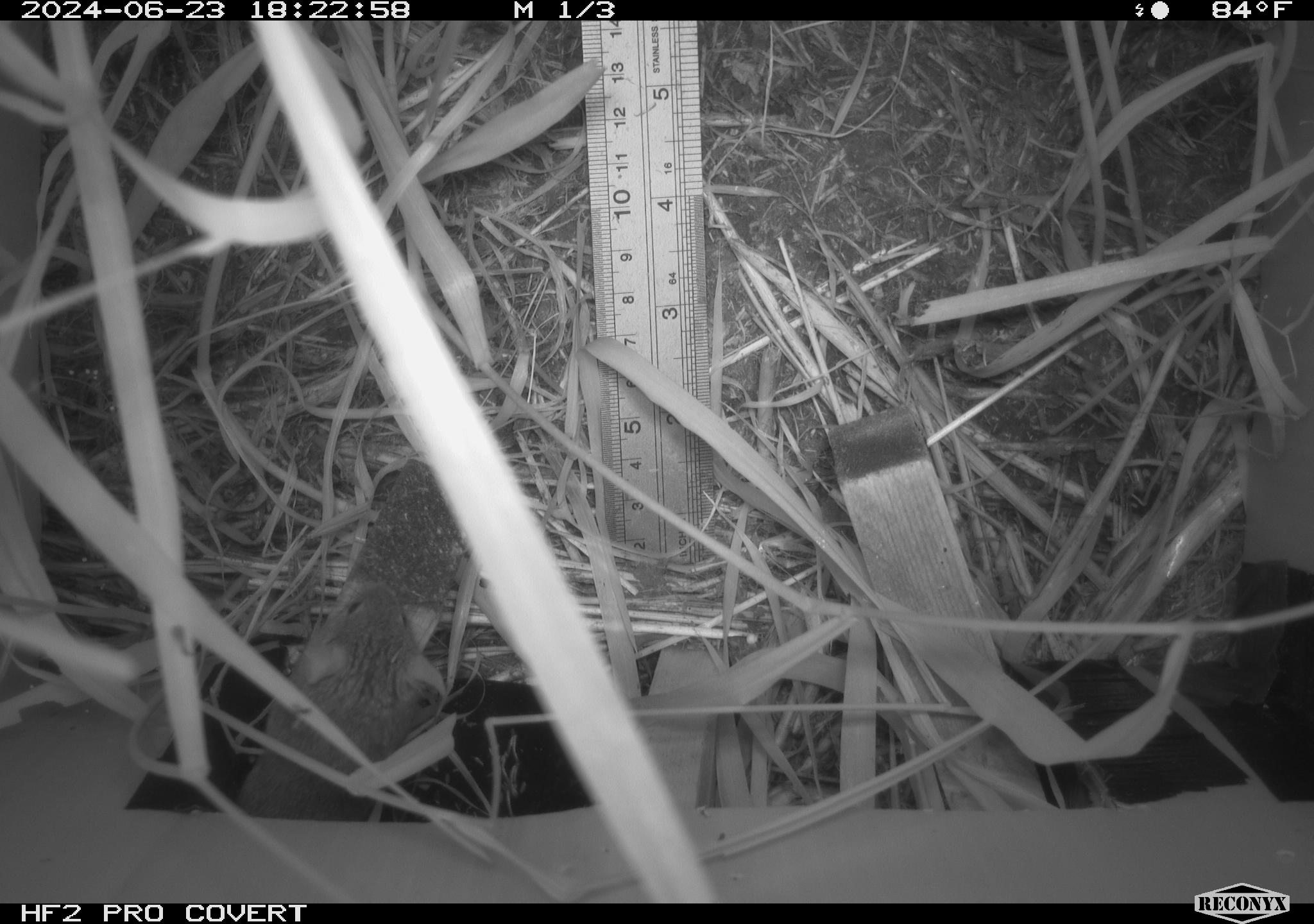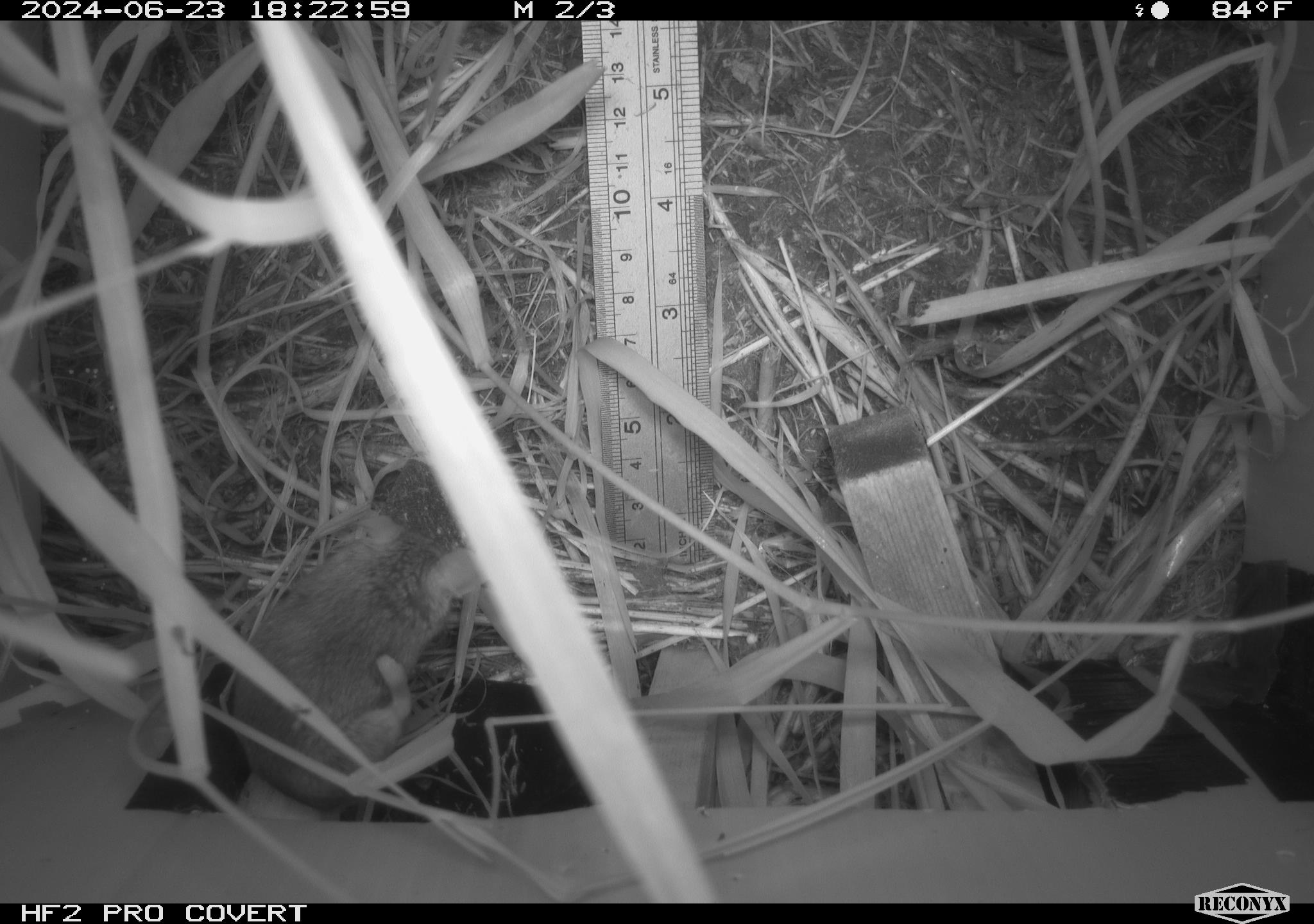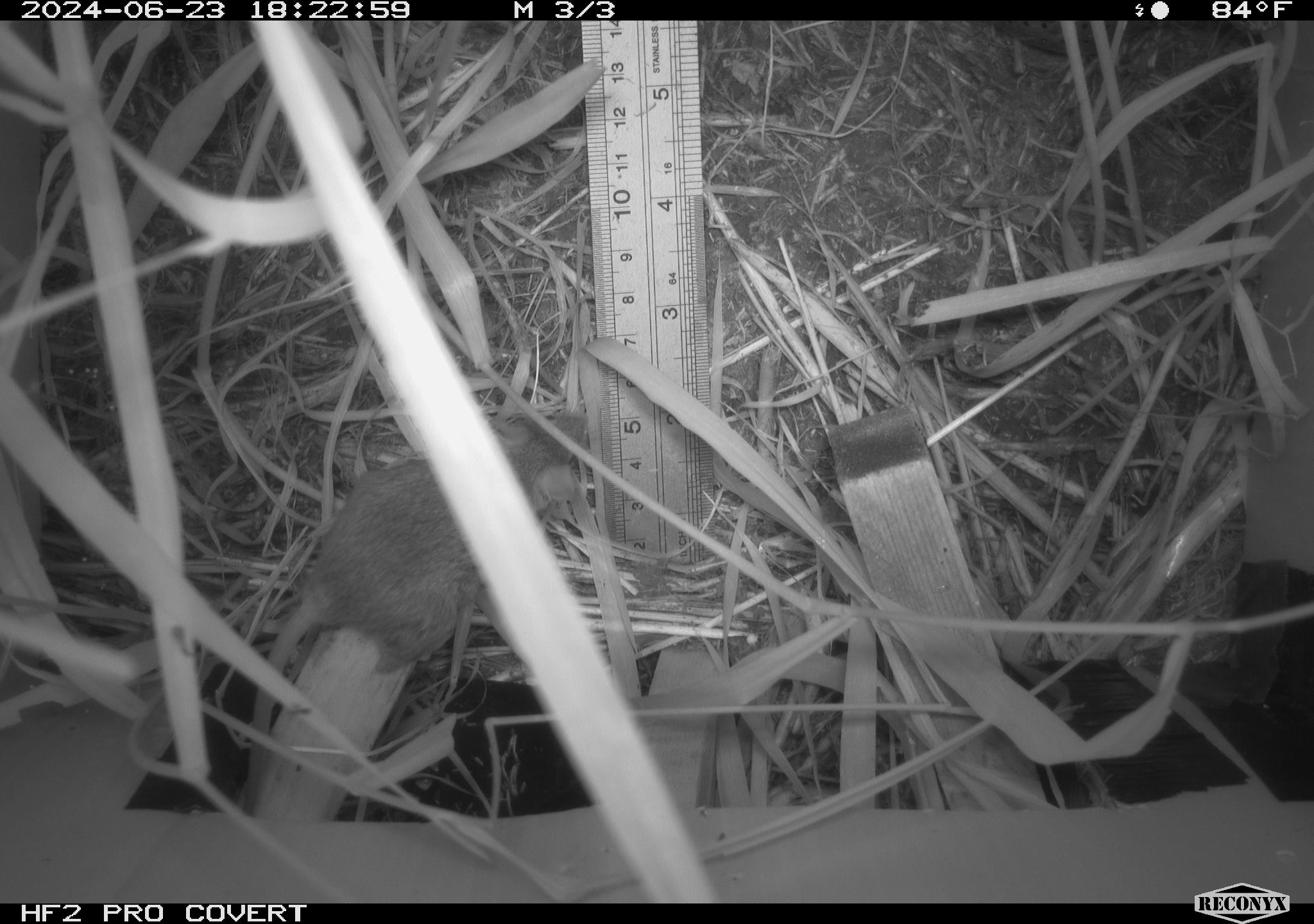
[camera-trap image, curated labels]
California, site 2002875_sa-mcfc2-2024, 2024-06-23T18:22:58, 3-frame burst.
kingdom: Animalia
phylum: Chordata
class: Mammalia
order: Rodentia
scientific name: Rodentia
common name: rodent